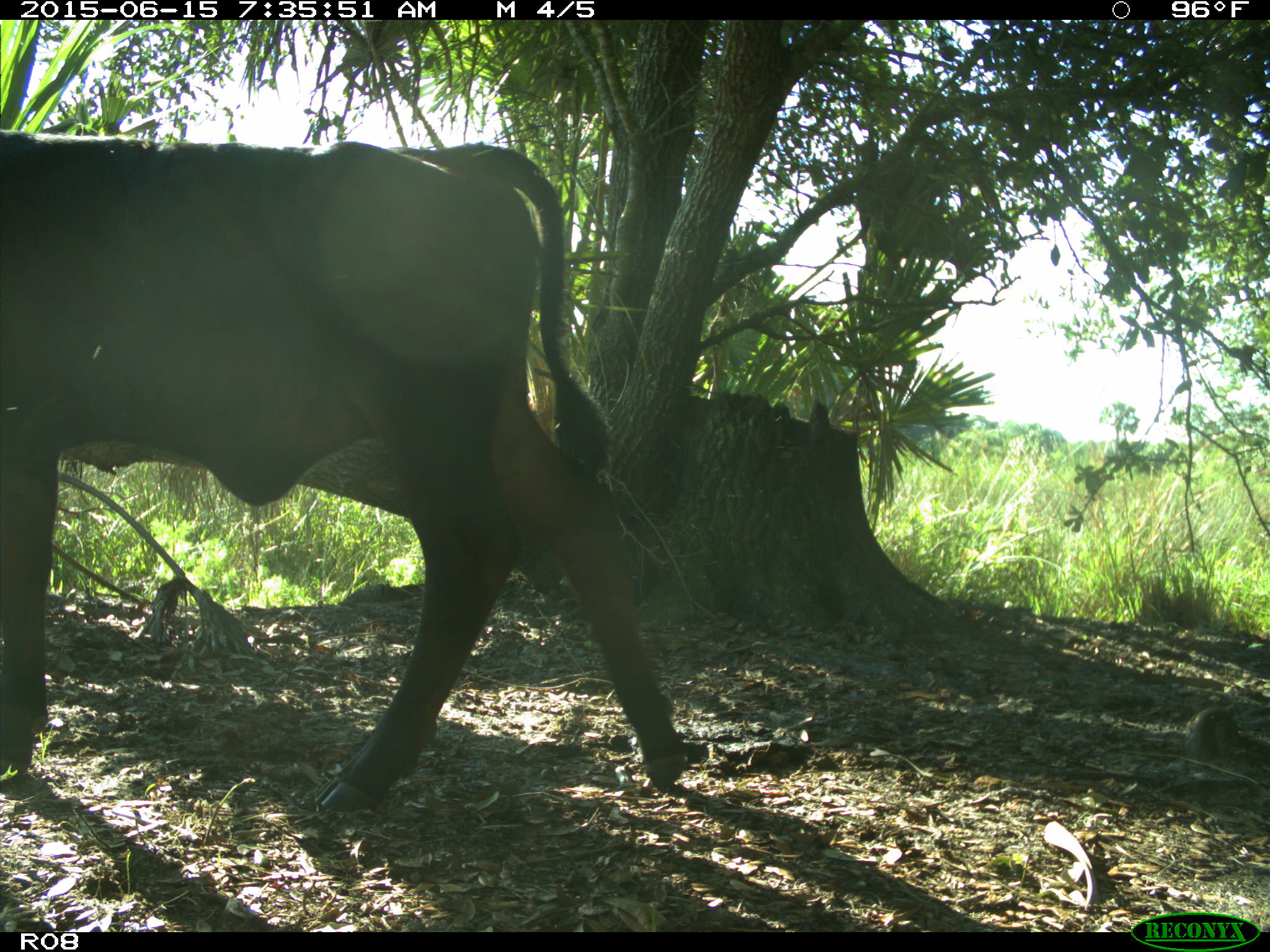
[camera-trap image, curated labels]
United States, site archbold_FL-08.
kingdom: Animalia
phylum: Chordata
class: Mammalia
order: Artiodactyla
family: Bovidae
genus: Bos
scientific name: Bos taurus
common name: domestic cow